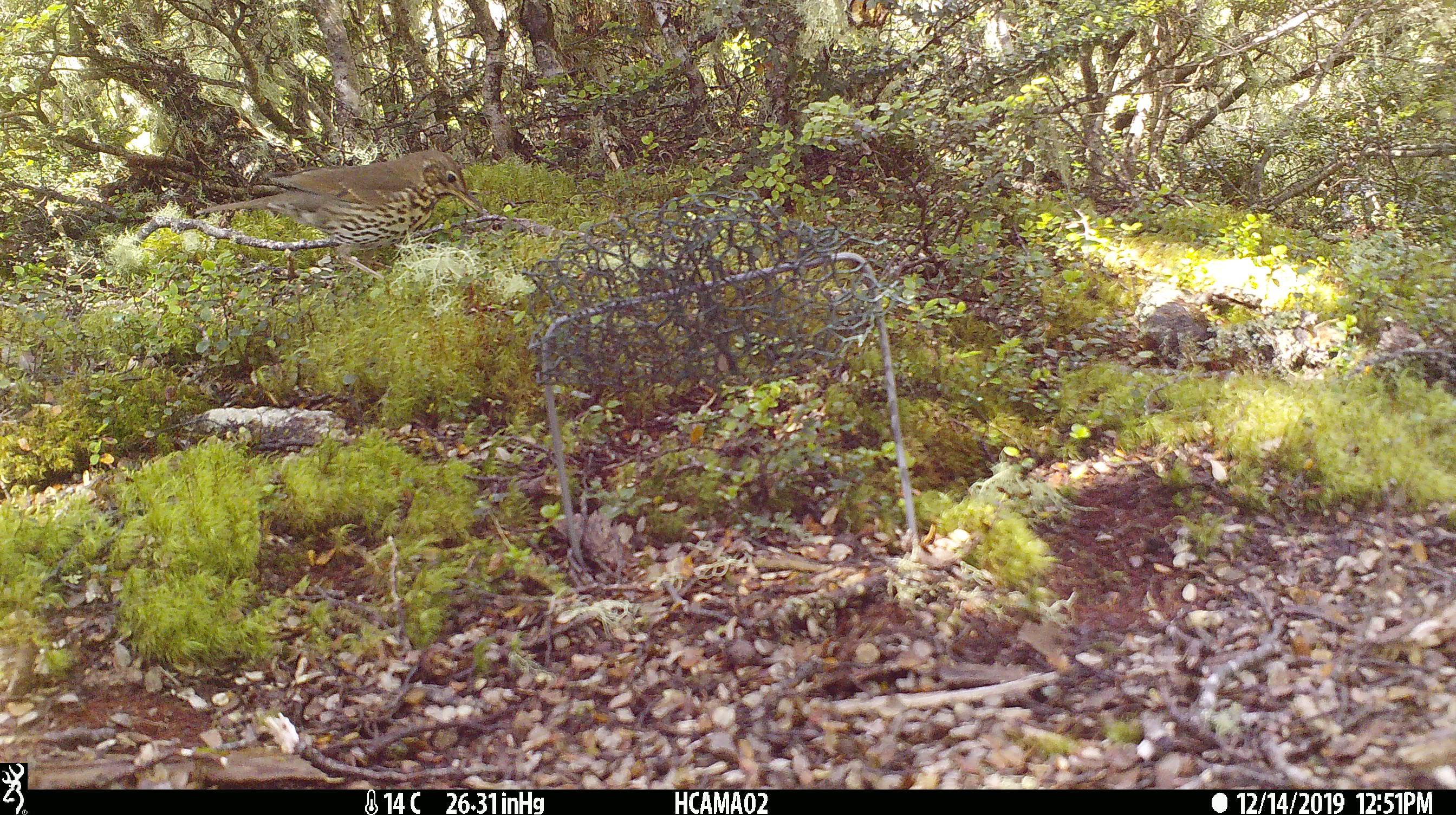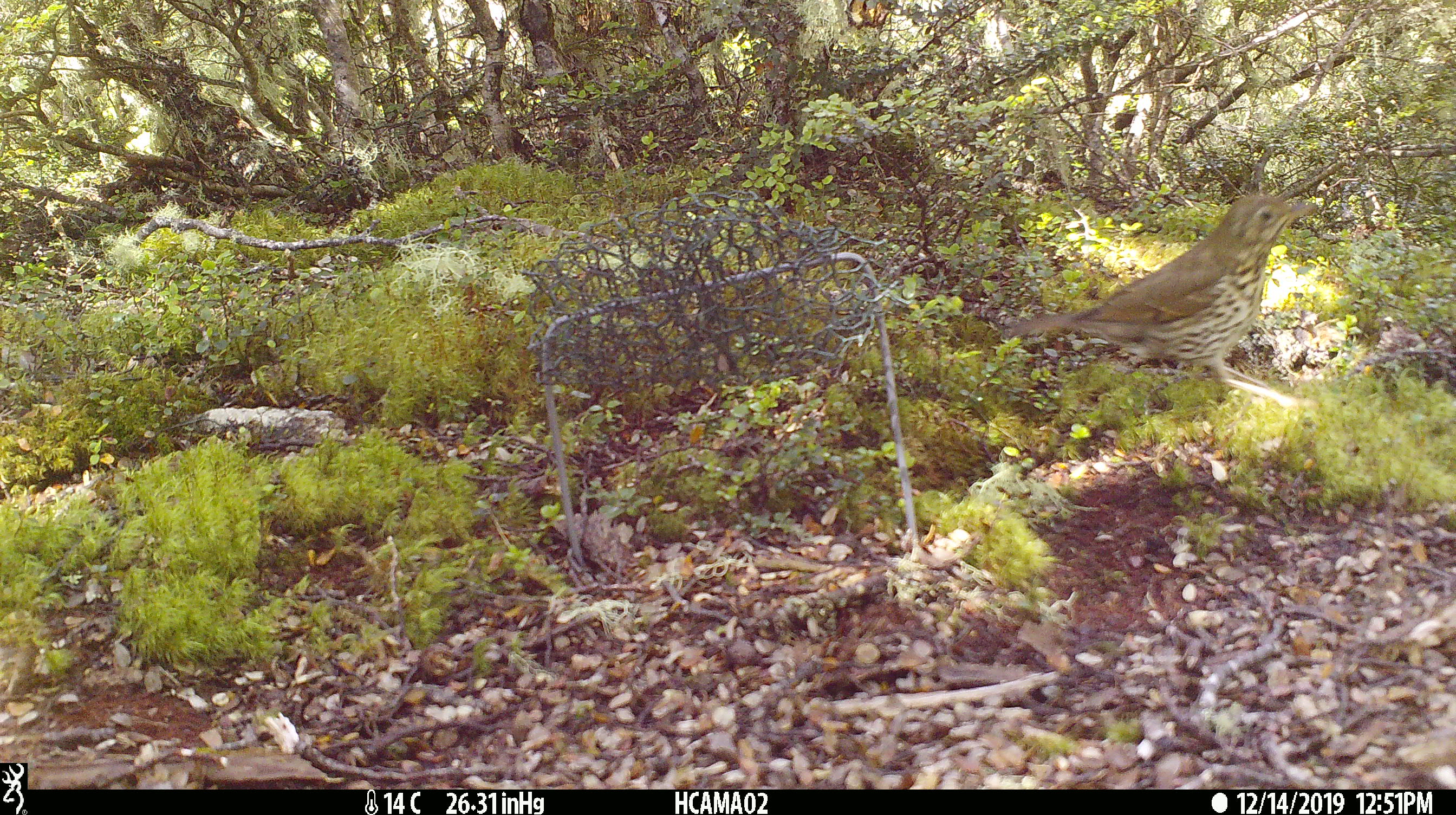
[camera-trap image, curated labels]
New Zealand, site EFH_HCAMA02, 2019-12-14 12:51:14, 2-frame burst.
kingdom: Animalia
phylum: Chordata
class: Aves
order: Passeriformes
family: Turdidae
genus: Turdus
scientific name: Turdus philomelos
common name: song thrush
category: thrush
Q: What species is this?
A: Thrush (song thrush) (Turdus philomelos).